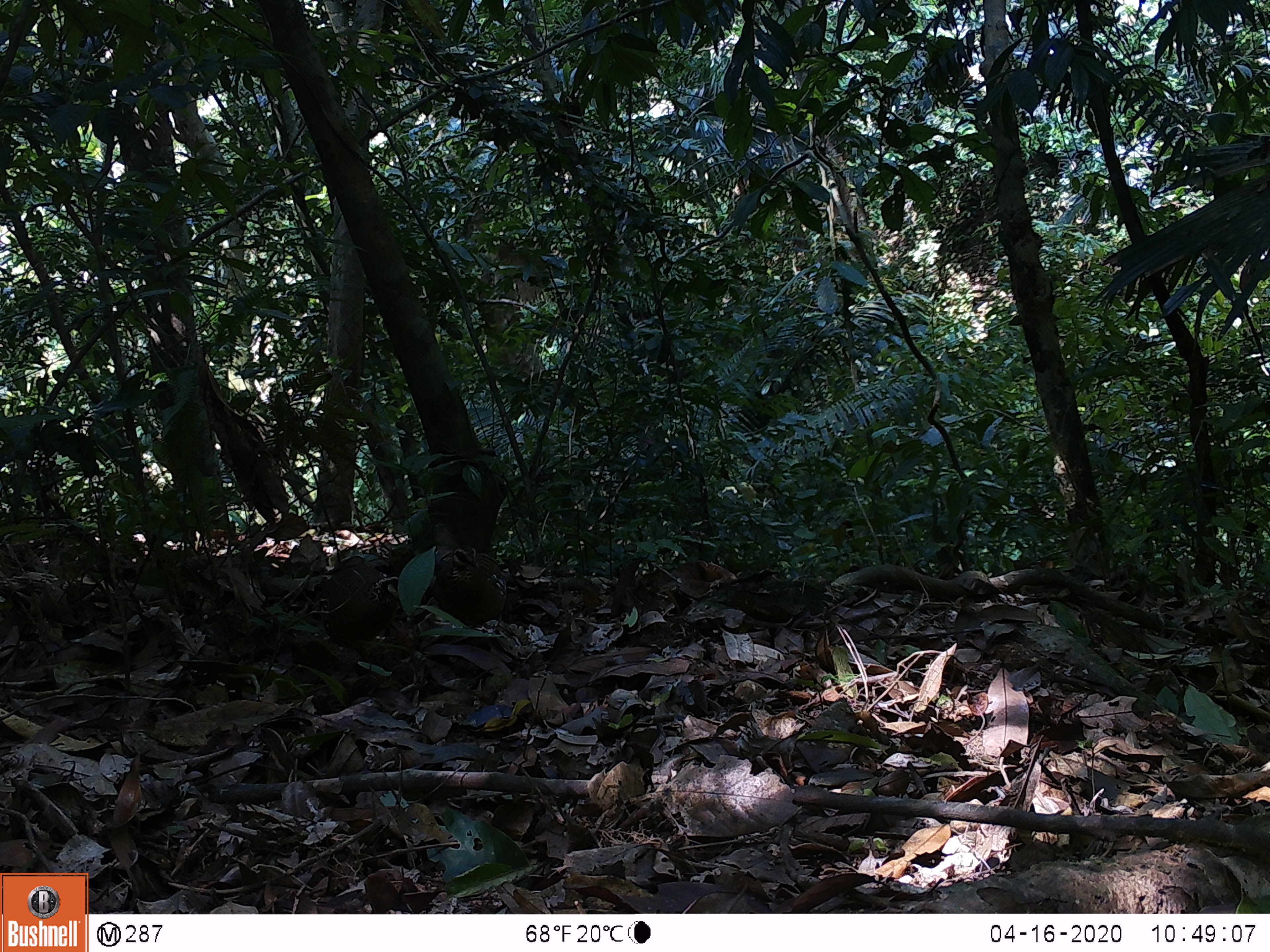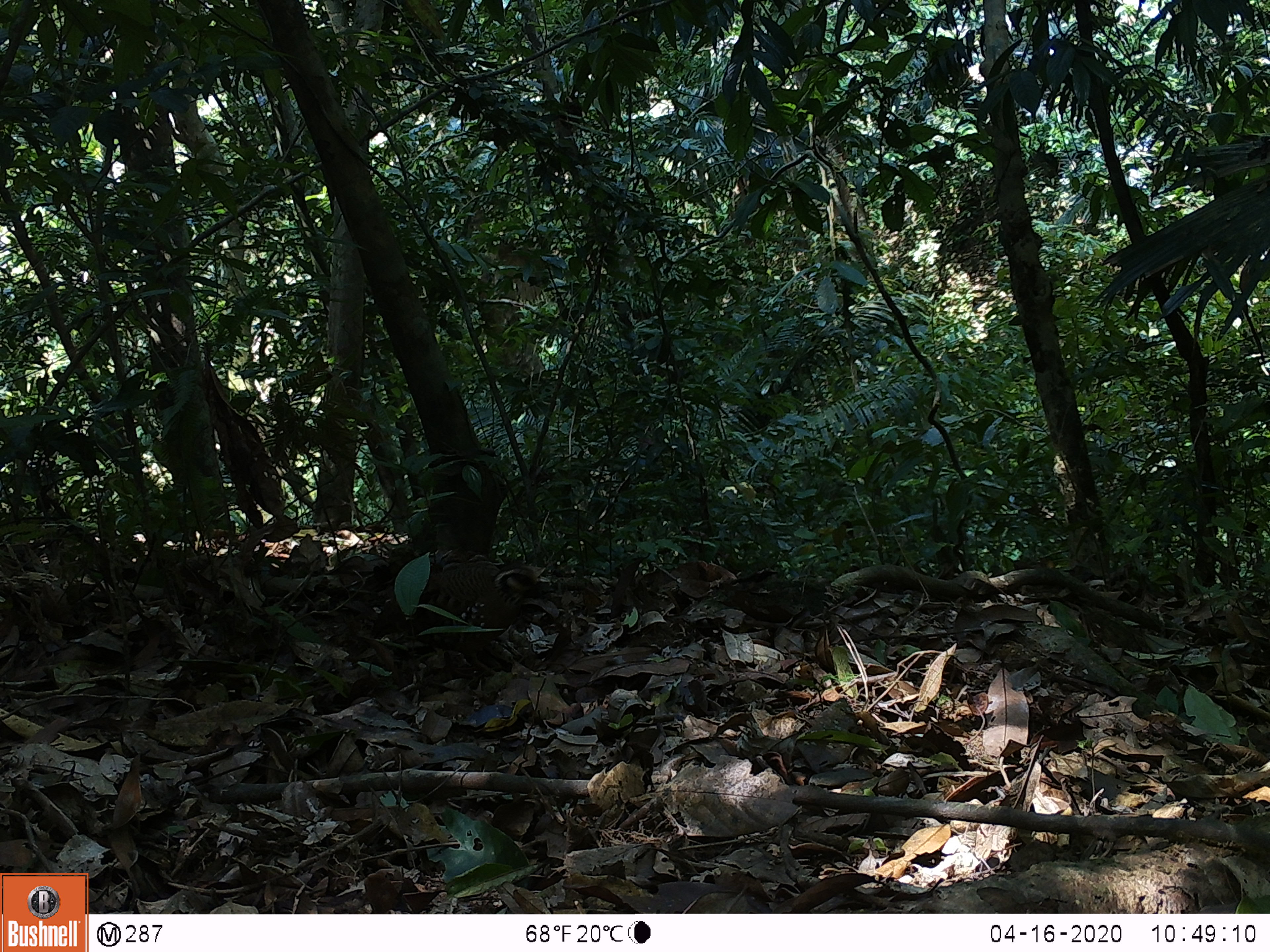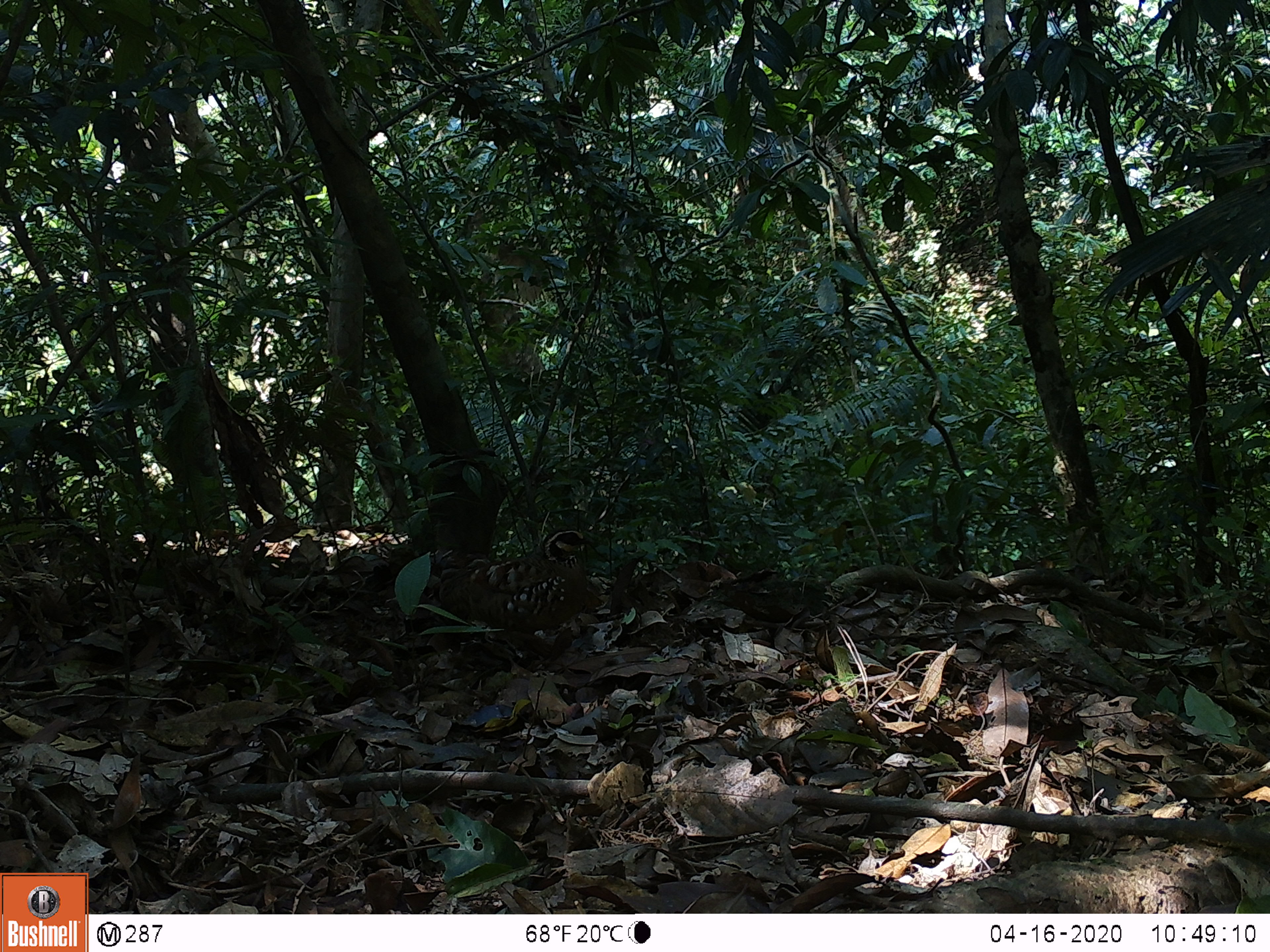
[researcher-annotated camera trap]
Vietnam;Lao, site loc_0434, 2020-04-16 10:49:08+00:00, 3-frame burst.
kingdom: Animalia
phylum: Chordata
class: Aves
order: Galliformes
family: Phasianidae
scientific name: Phasianidae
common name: partridge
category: unidentified partridge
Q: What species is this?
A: Unidentified partridge (partridge) (Phasianidae).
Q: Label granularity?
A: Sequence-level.